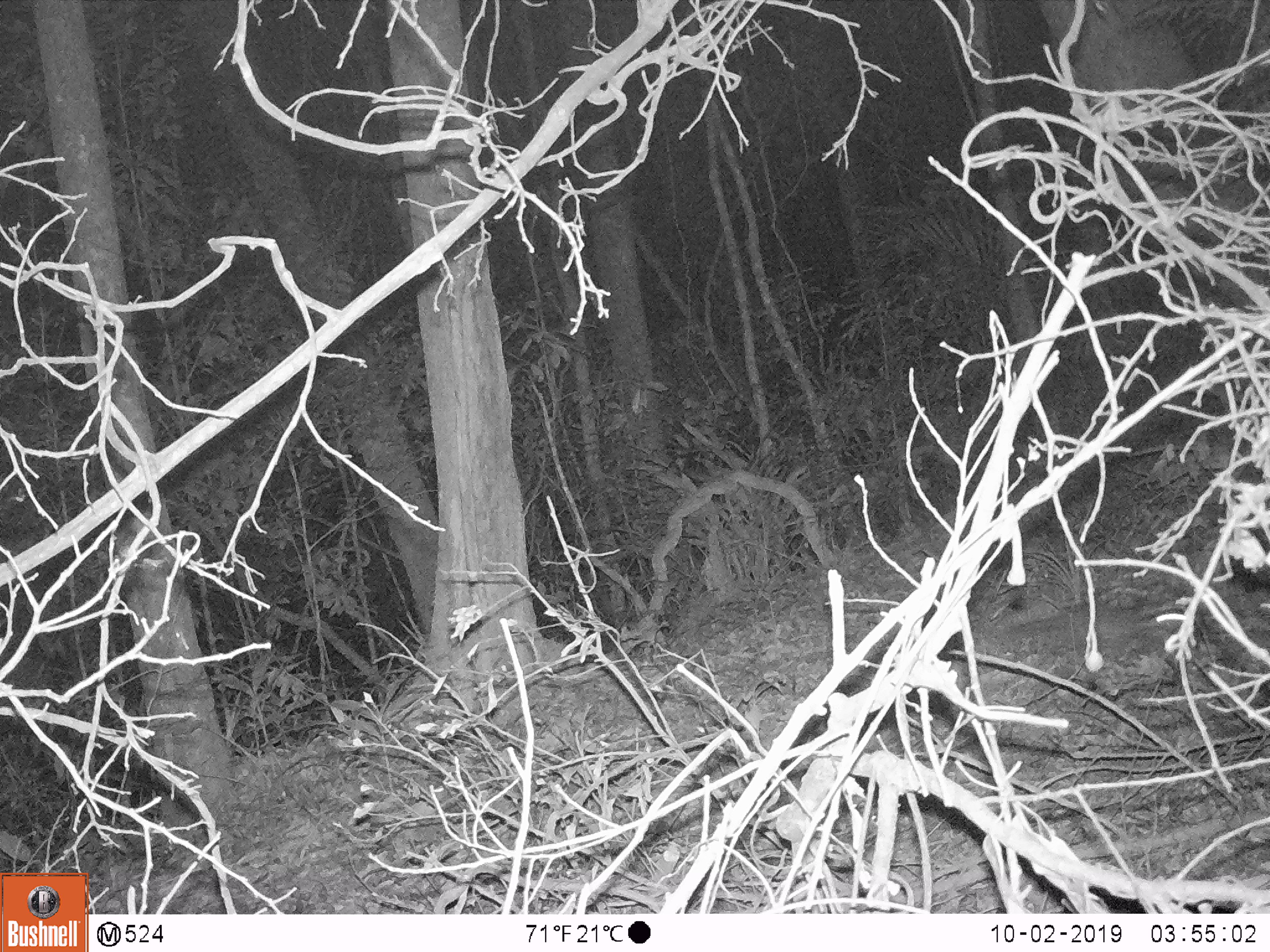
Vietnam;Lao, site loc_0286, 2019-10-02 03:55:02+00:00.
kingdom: Animalia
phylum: Chordata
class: Mammalia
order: Carnivora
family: Mustelidae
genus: Melogale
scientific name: Melogale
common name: ferret badger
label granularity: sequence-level